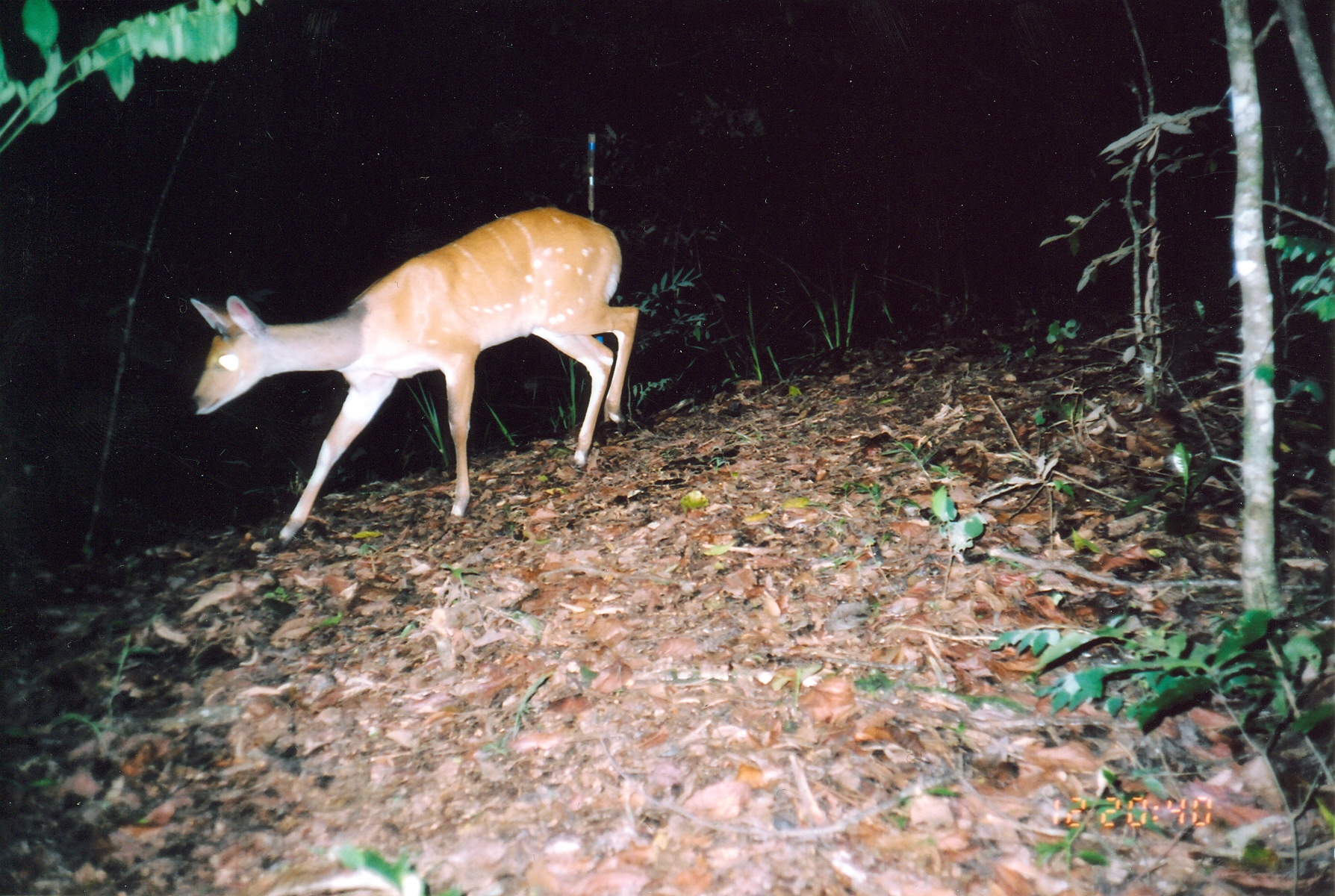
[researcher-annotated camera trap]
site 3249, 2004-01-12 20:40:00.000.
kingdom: Animalia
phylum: Chordata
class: Mammalia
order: Artiodactyla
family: Bovidae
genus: Tragelaphus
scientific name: Tragelaphus scriptus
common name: bushbuck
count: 1